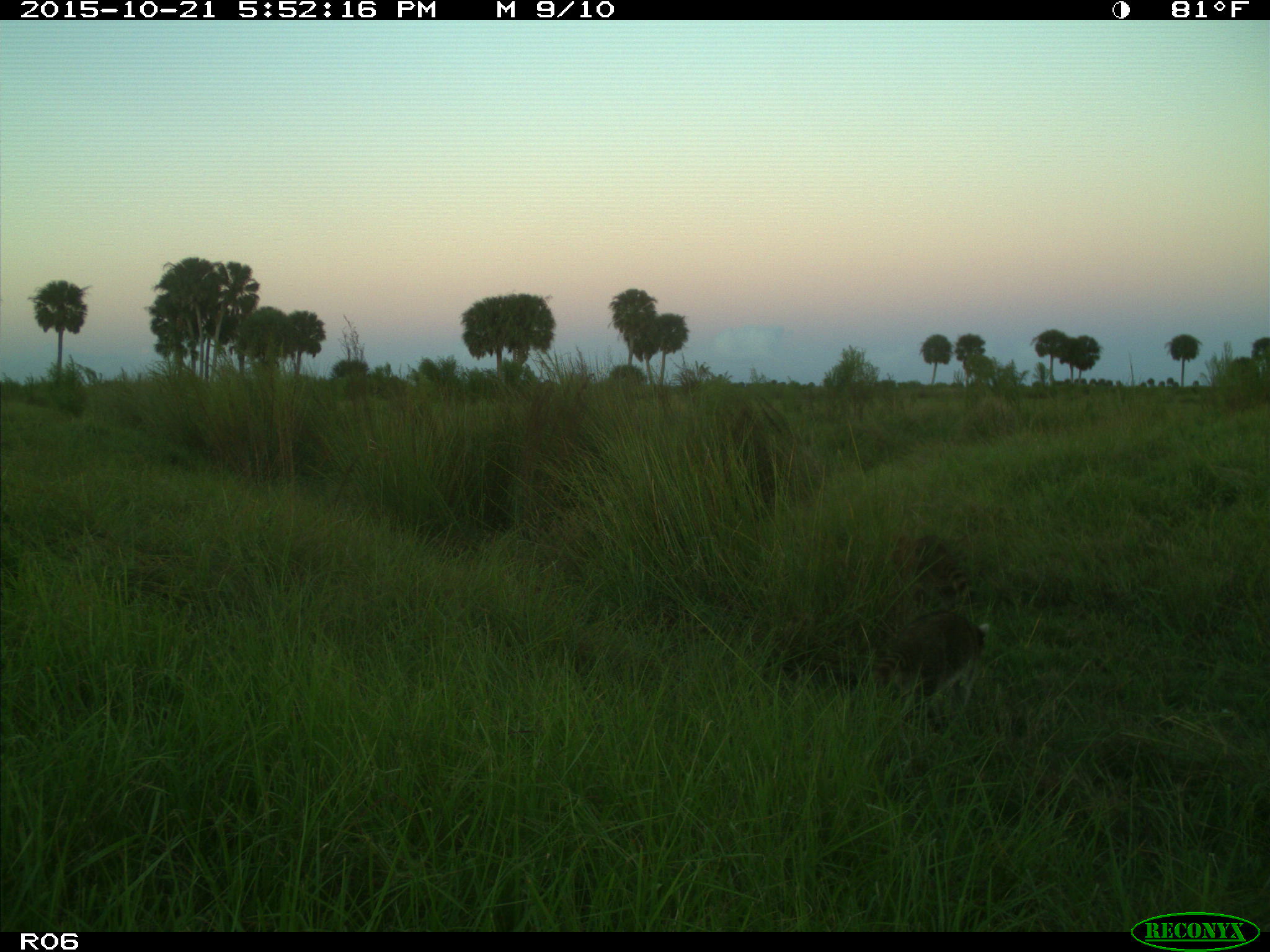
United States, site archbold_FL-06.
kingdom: Animalia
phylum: Chordata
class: Mammalia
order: Carnivora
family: Procyonidae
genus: Procyon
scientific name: Procyon lotor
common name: common raccoon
Procyon lotor (common raccoon).